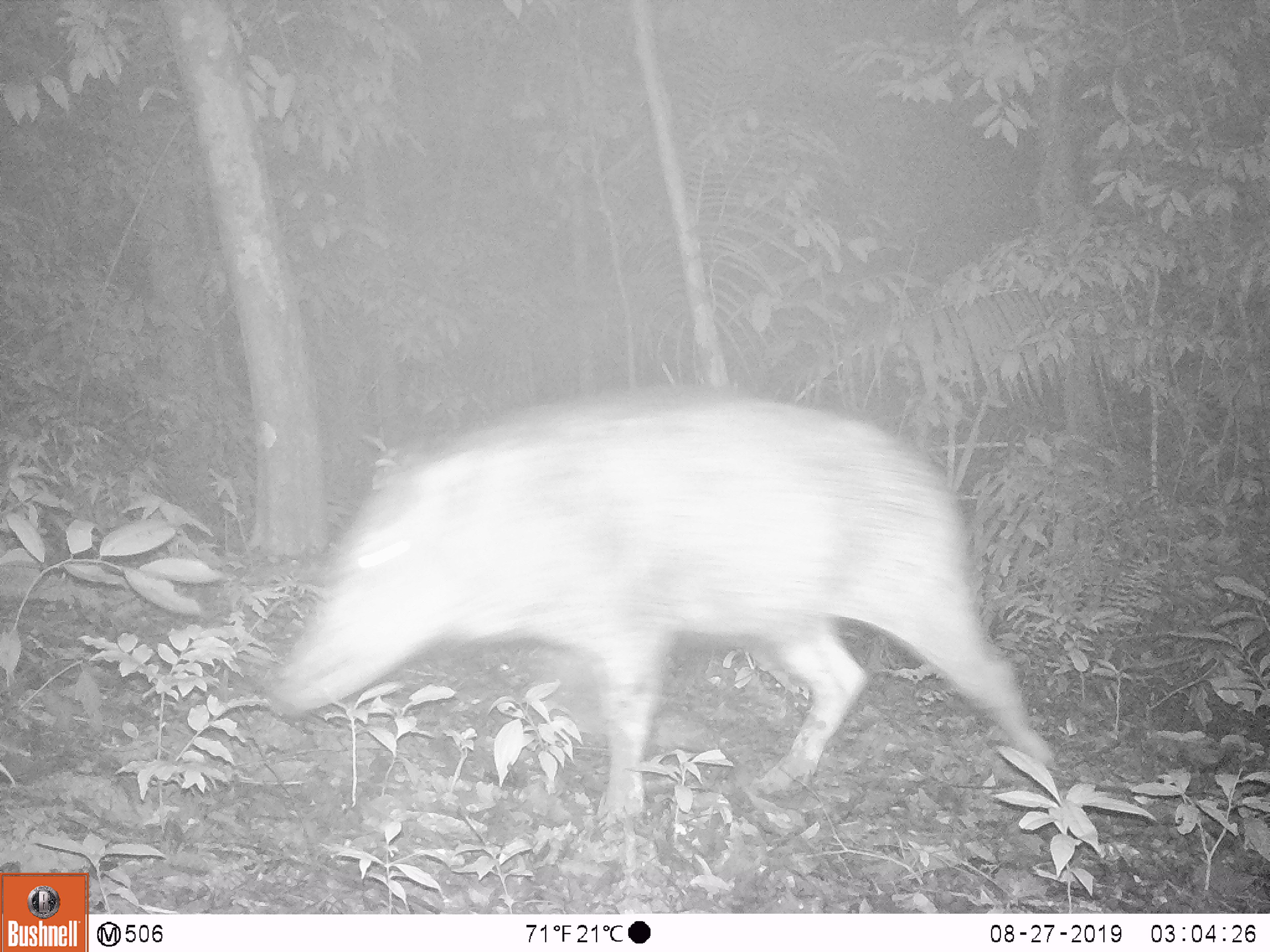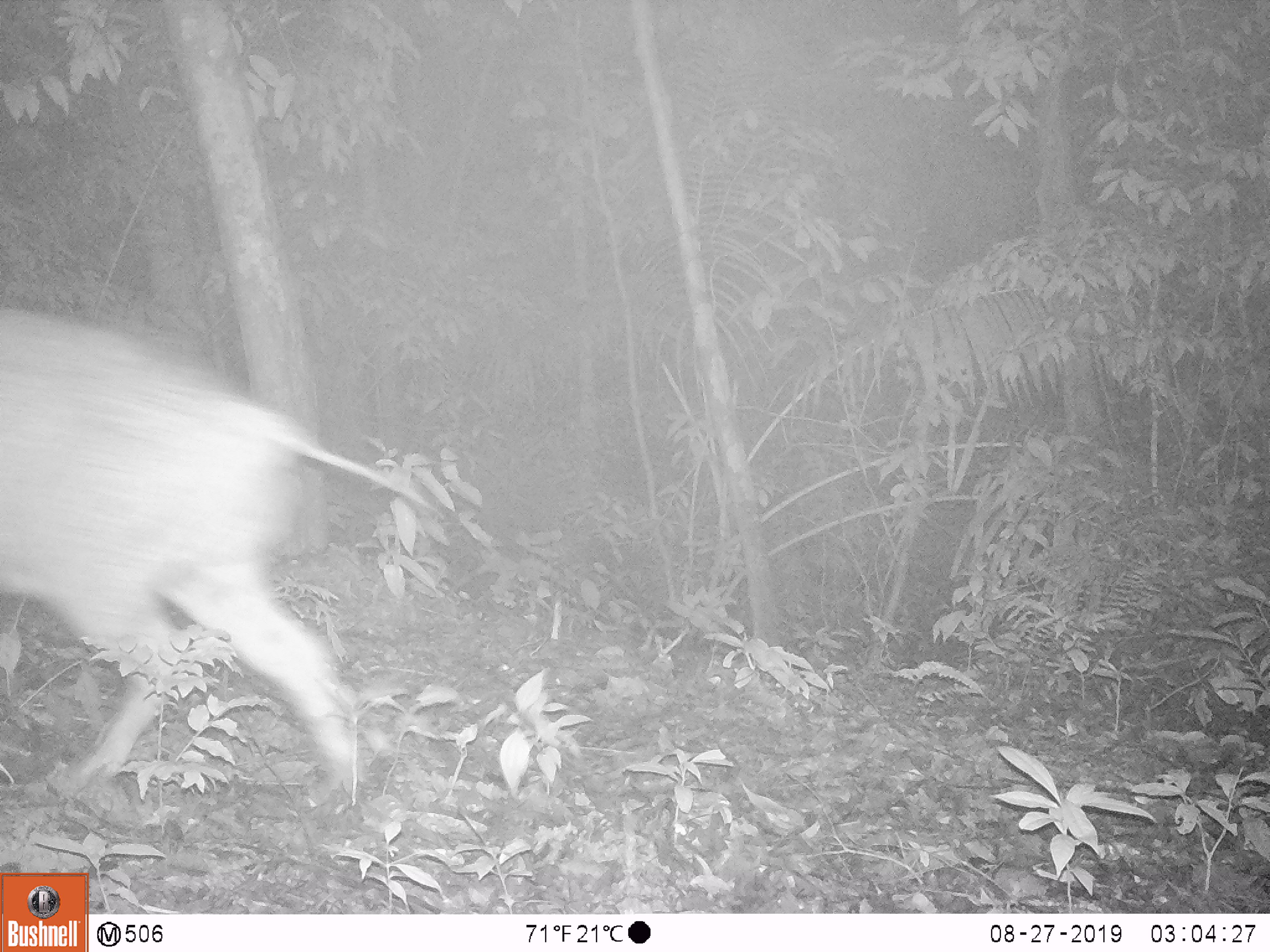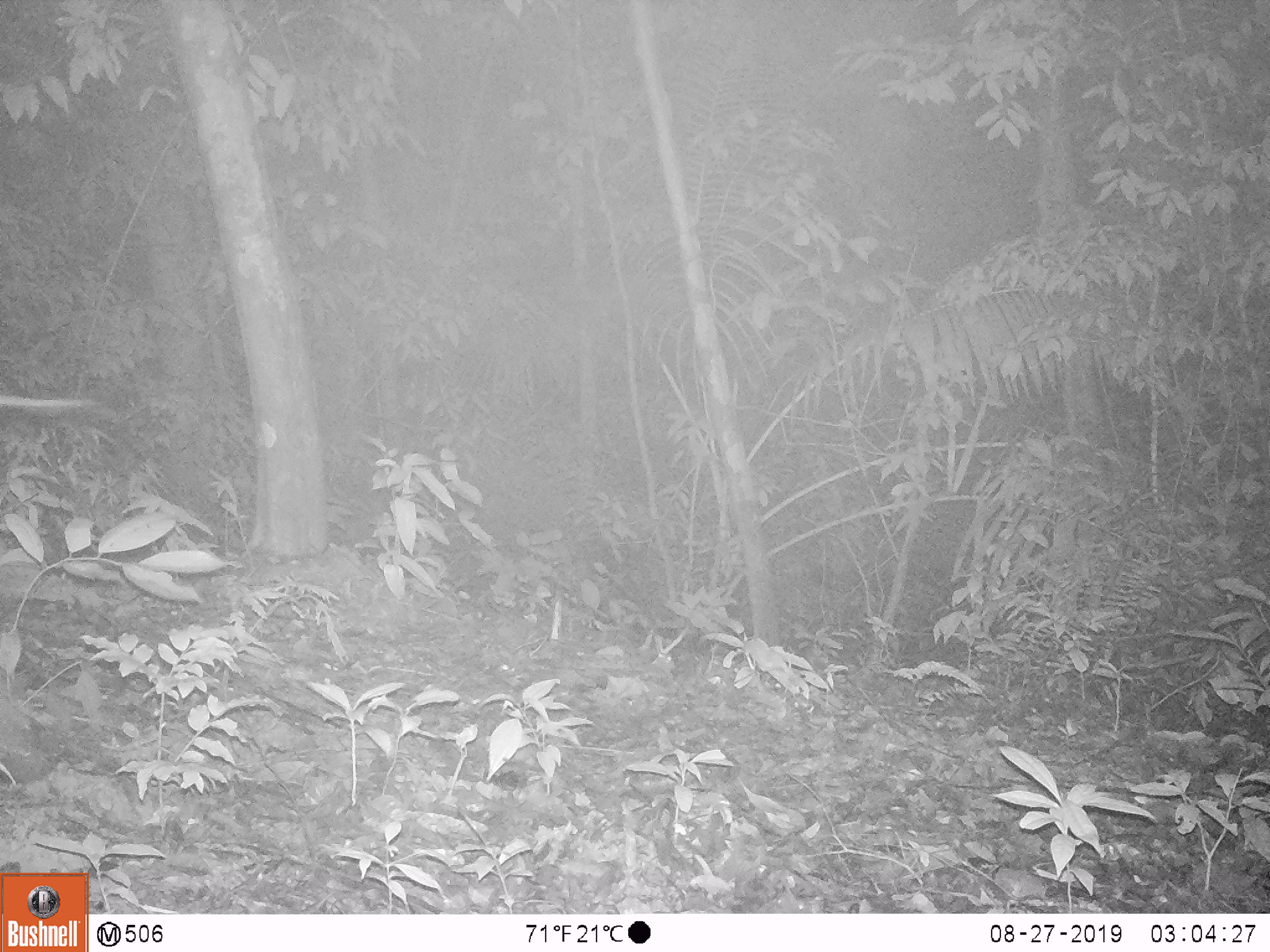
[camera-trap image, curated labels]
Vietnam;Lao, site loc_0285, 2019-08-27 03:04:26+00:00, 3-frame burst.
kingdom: Animalia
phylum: Chordata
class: Mammalia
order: Artiodactyla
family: Suidae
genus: Sus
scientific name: Sus scrofa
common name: eurasian wild pig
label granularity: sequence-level